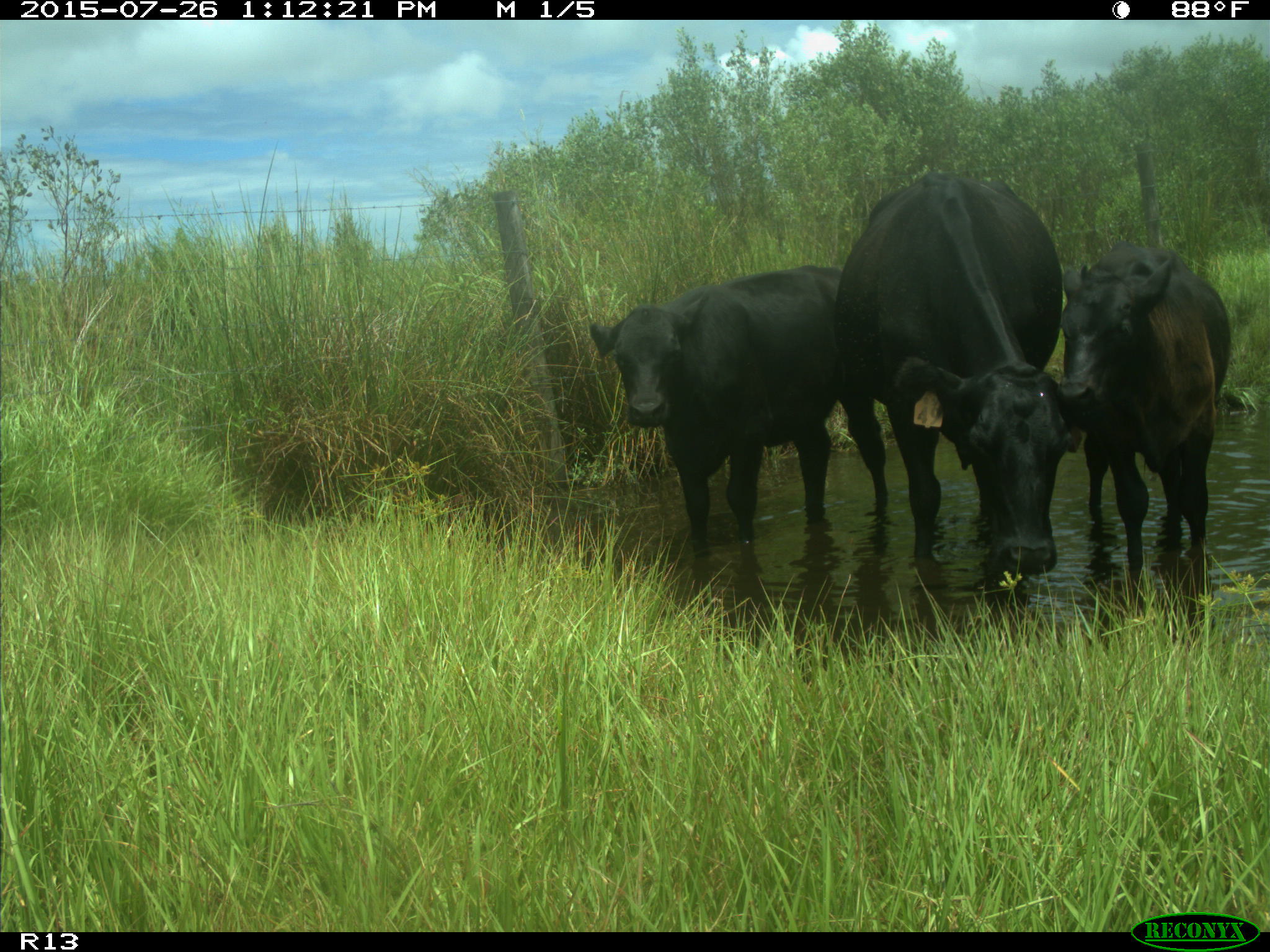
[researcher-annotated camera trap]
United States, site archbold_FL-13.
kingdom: Animalia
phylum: Chordata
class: Mammalia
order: Artiodactyla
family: Bovidae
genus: Bos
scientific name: Bos taurus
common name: domestic cow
Bos taurus (domestic cow).